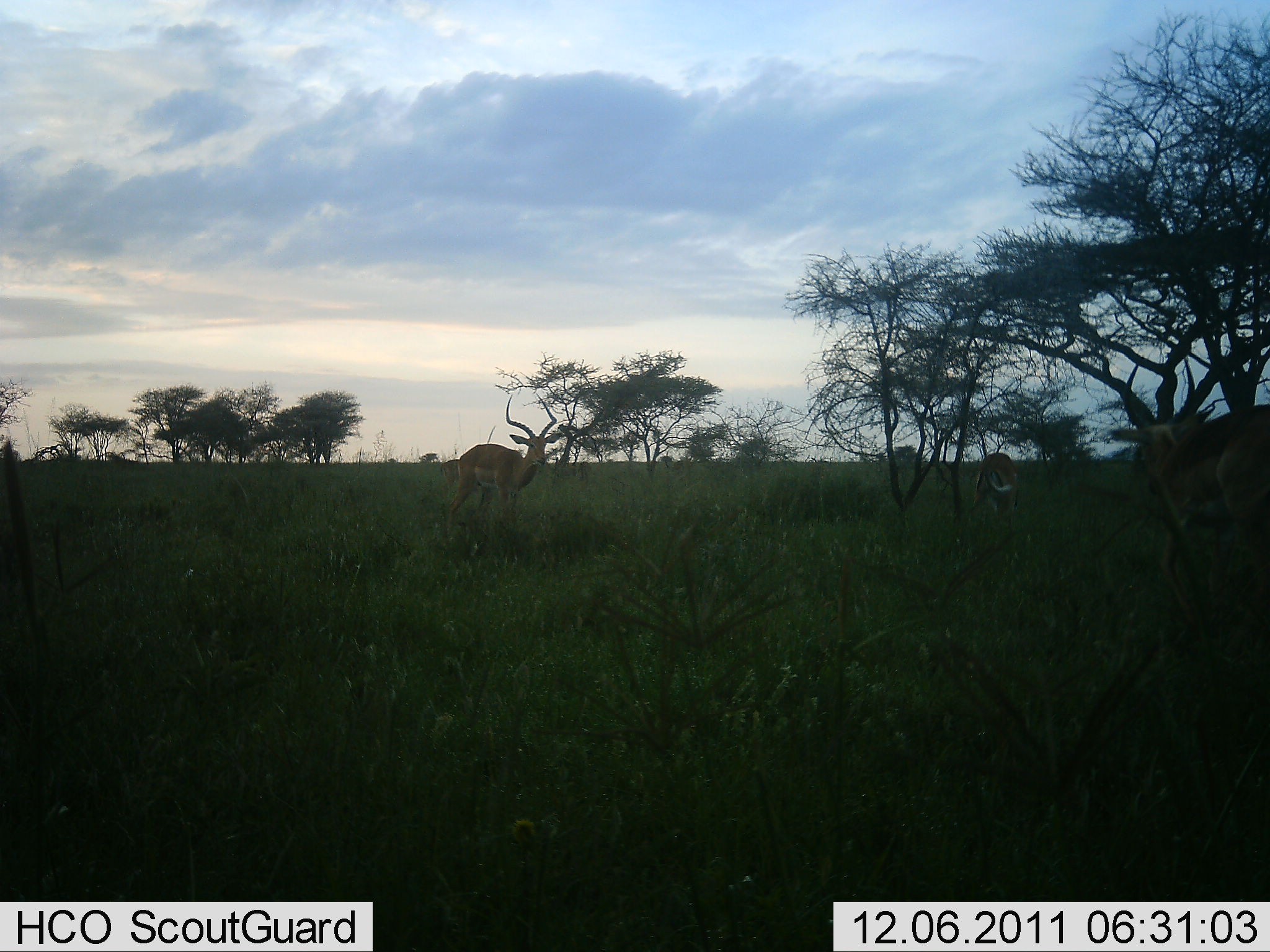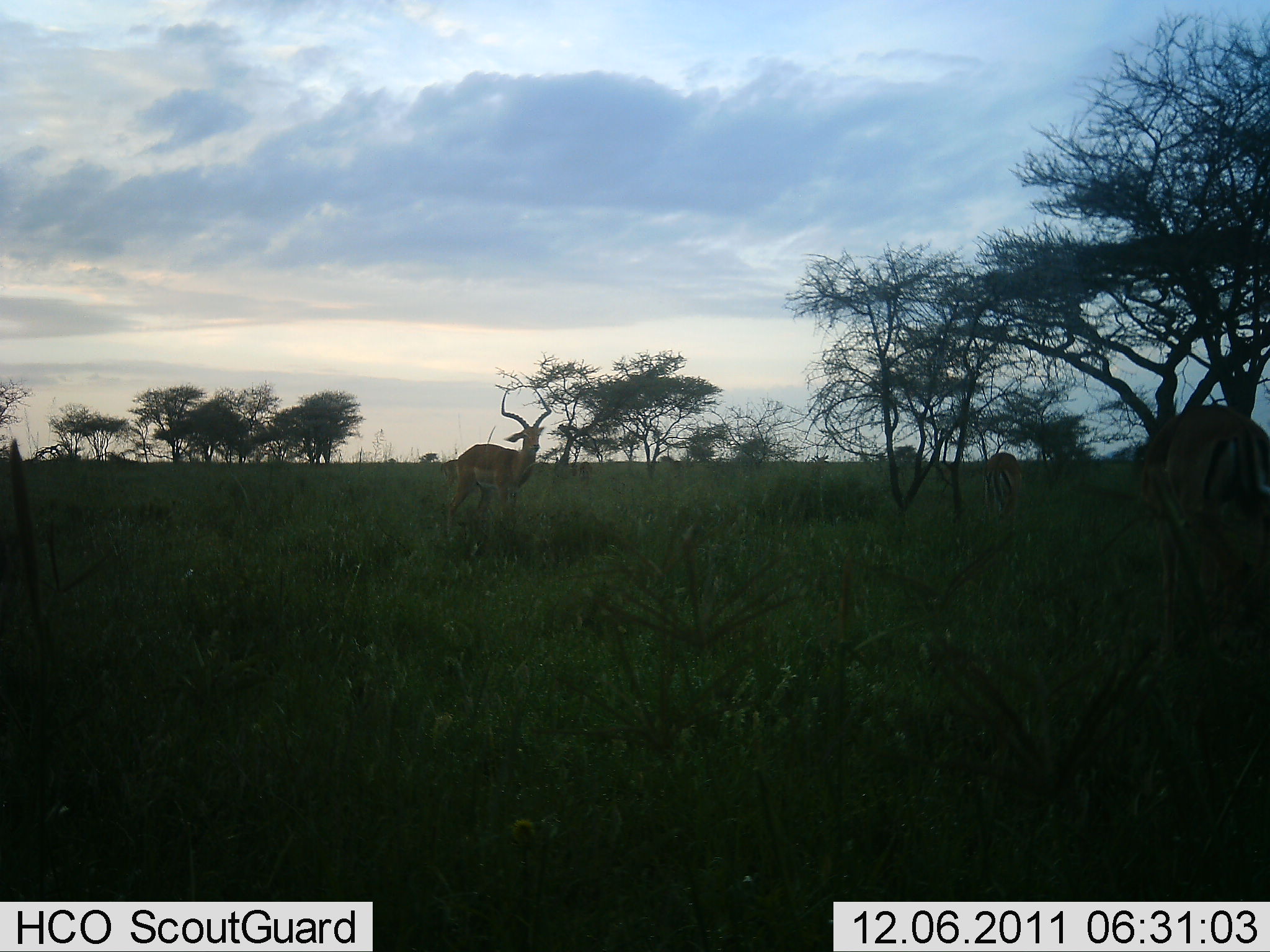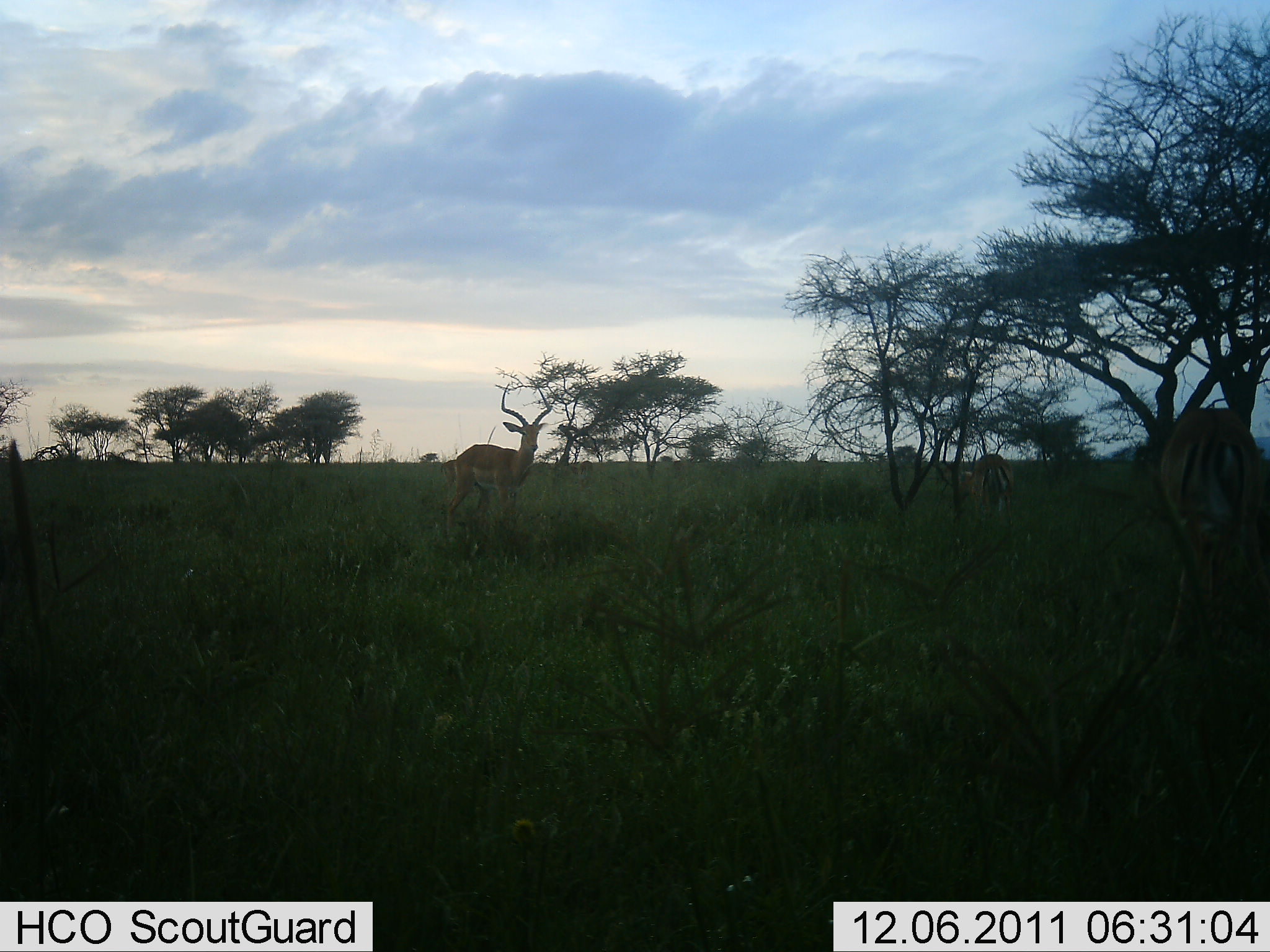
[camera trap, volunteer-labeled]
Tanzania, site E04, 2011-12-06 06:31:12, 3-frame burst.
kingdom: Animalia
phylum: Chordata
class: Mammalia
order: Artiodactyla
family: Bovidae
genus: Aepyceros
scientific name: Aepyceros melampus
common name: impala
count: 3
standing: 93%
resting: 0%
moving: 13%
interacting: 7%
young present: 0%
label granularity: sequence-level